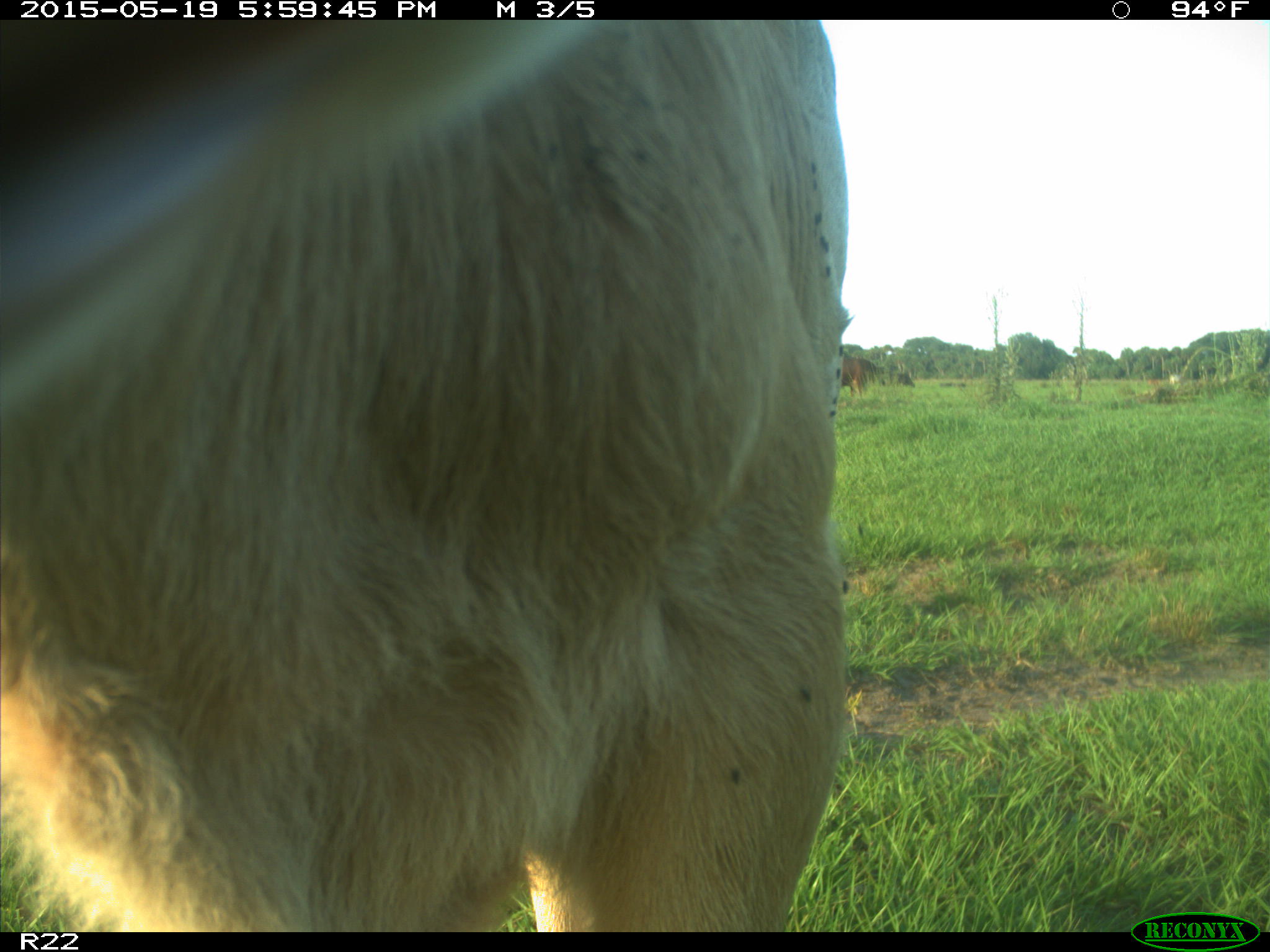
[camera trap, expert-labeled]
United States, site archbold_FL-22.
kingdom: Animalia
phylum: Chordata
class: Mammalia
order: Artiodactyla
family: Bovidae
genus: Bos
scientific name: Bos taurus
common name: domestic cow